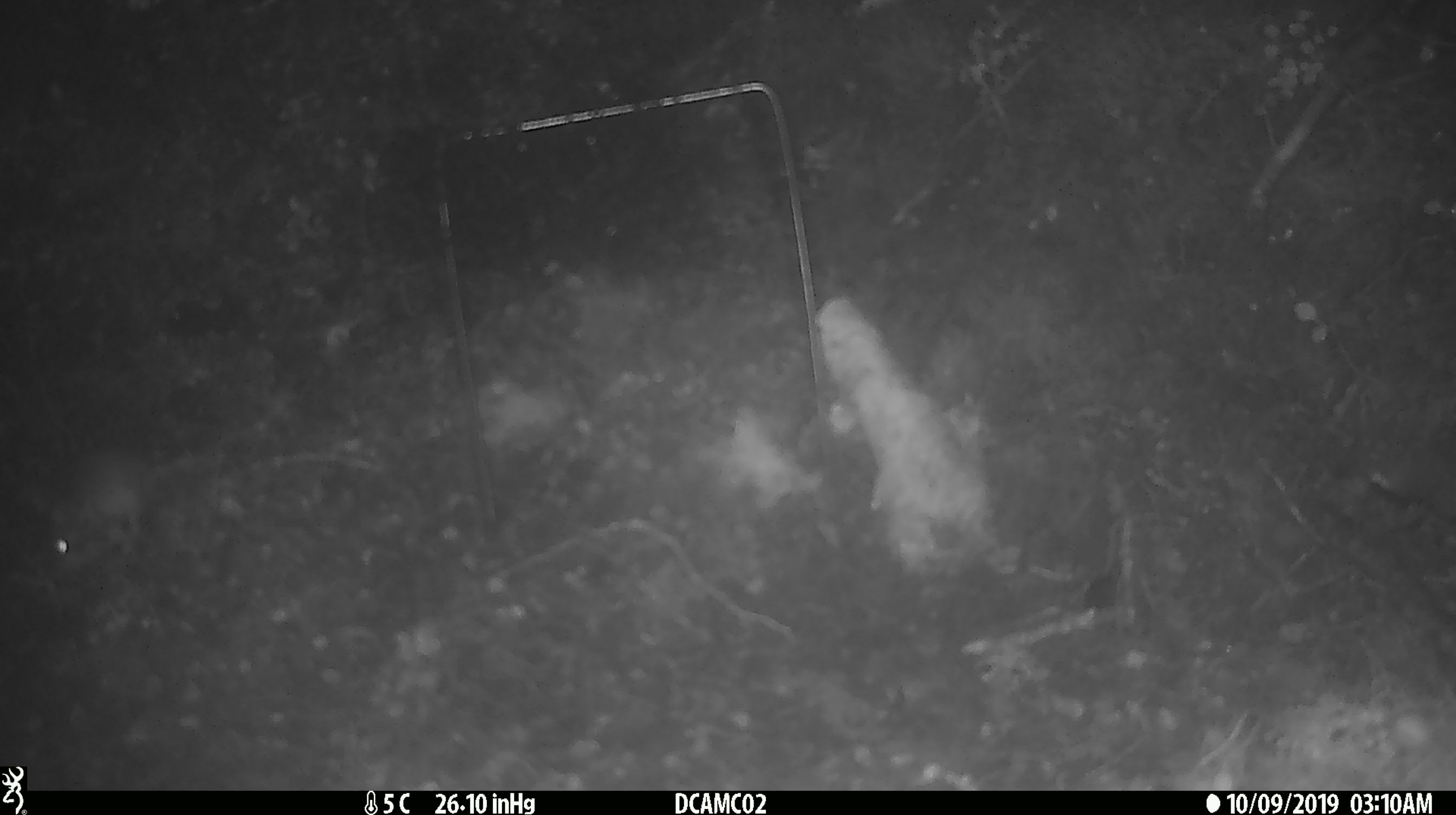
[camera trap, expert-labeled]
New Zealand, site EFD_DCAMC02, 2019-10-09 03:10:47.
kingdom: Animalia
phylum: Chordata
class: Mammalia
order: Rodentia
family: Muridae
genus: Mus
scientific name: Mus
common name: mouse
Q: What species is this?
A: Mouse (Mus).